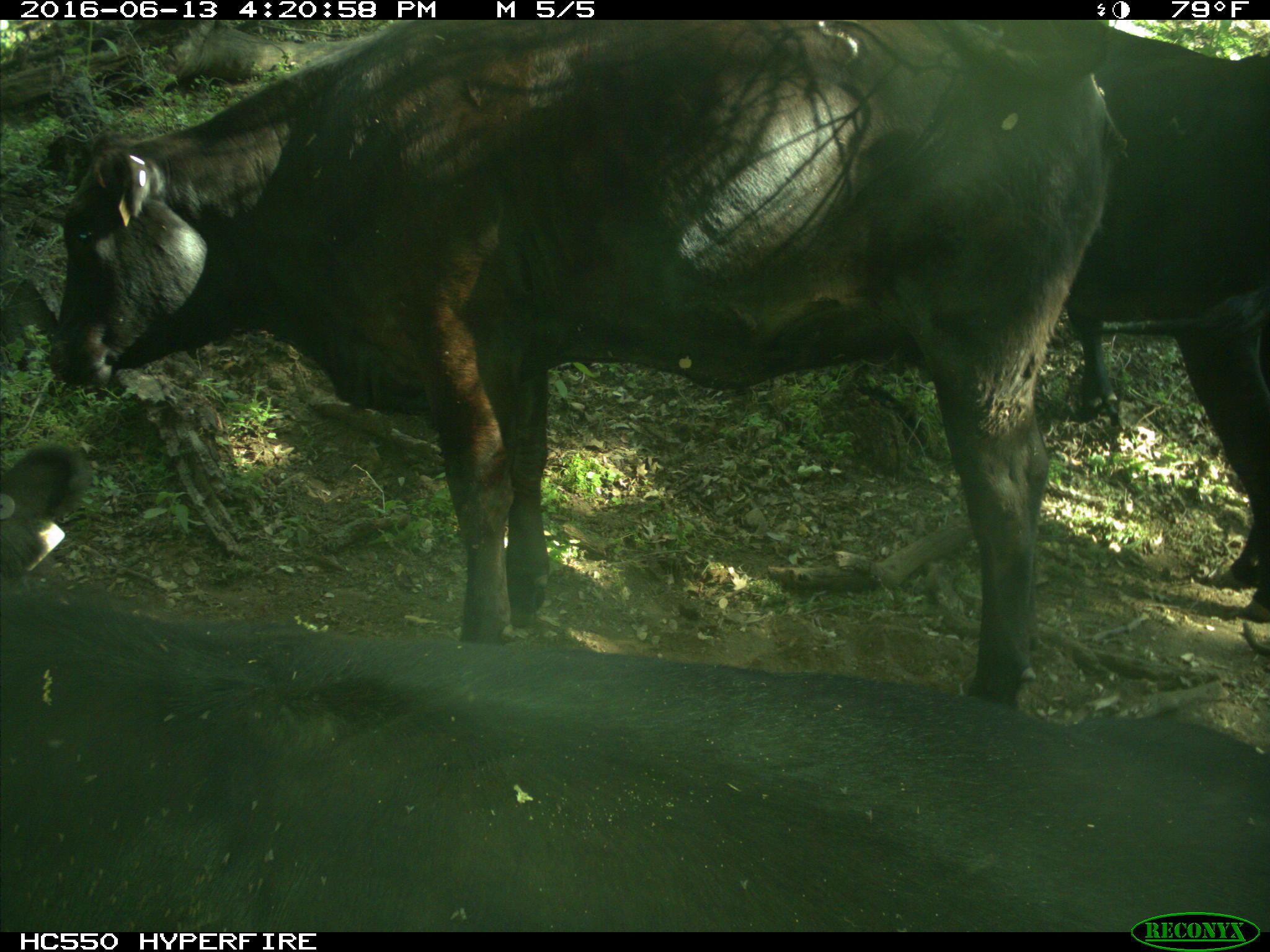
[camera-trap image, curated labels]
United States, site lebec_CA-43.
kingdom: Animalia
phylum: Chordata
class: Mammalia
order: Artiodactyla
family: Bovidae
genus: Bos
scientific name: Bos taurus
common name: domestic cow